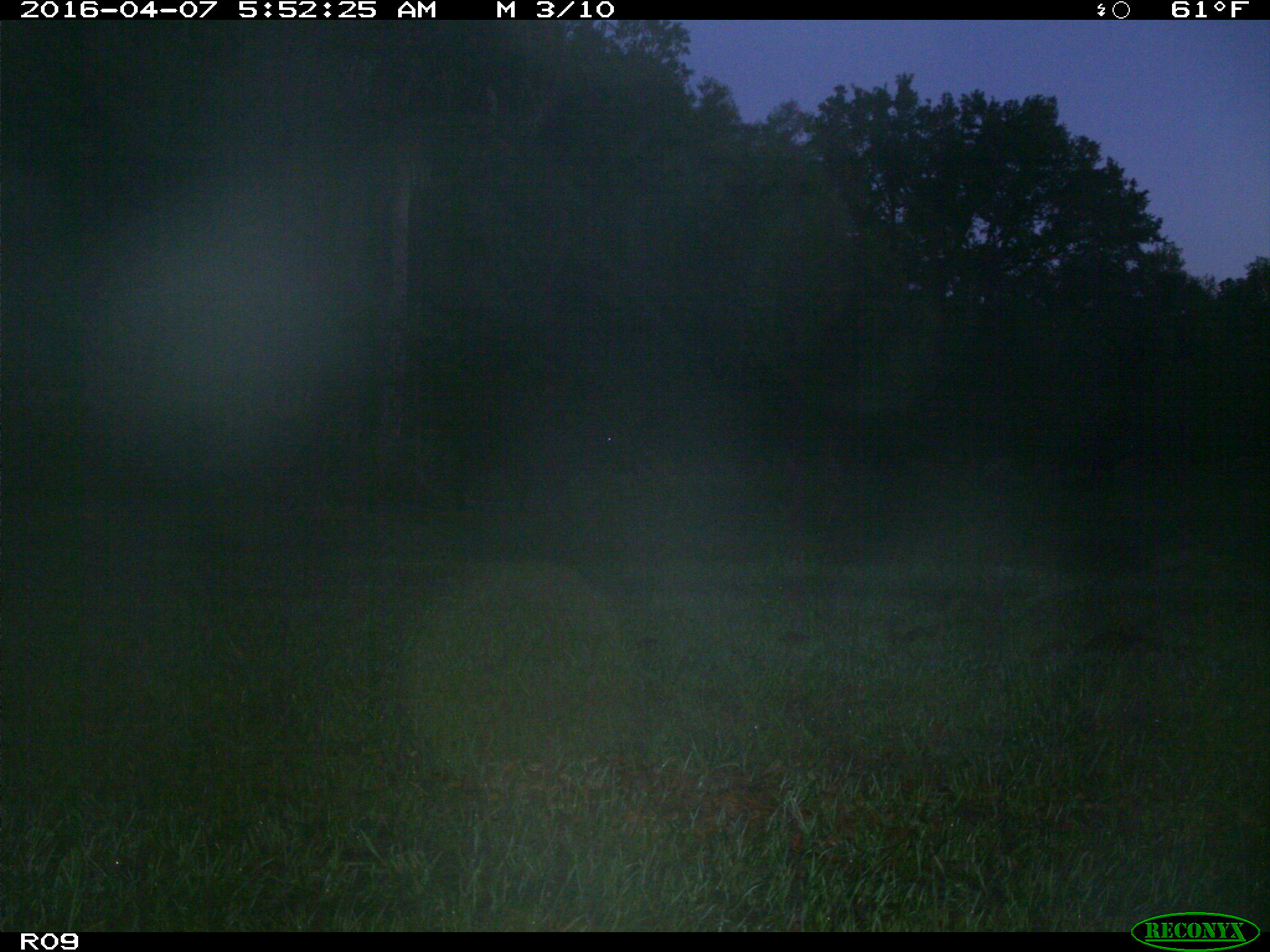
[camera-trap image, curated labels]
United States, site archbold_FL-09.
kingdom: Animalia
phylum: Chordata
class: Mammalia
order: Artiodactyla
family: Bovidae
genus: Bos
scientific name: Bos taurus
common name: domestic cow